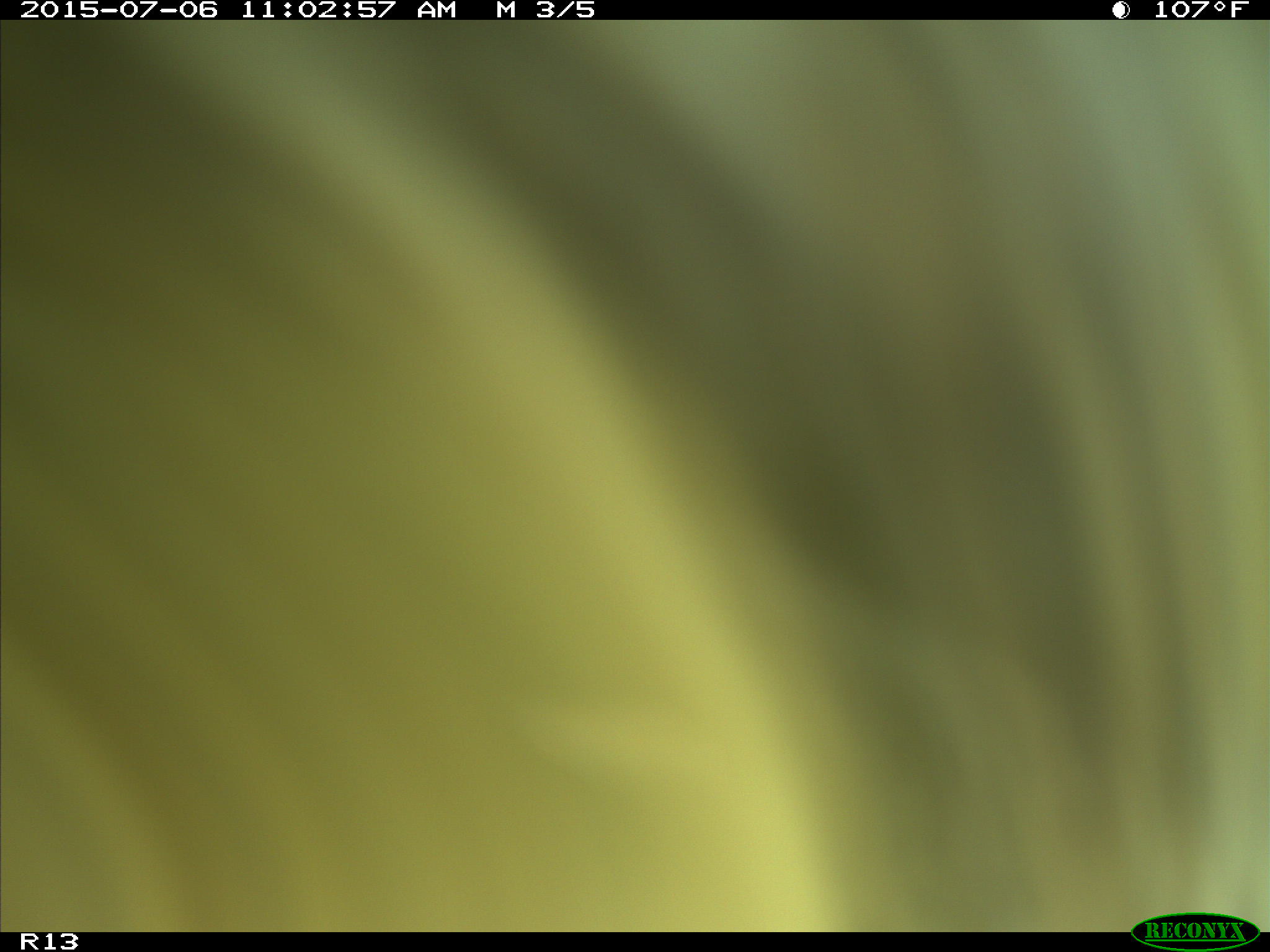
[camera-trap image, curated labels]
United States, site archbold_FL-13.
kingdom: Animalia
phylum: Chordata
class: Mammalia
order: Artiodactyla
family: Bovidae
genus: Bos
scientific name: Bos taurus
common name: domestic cow